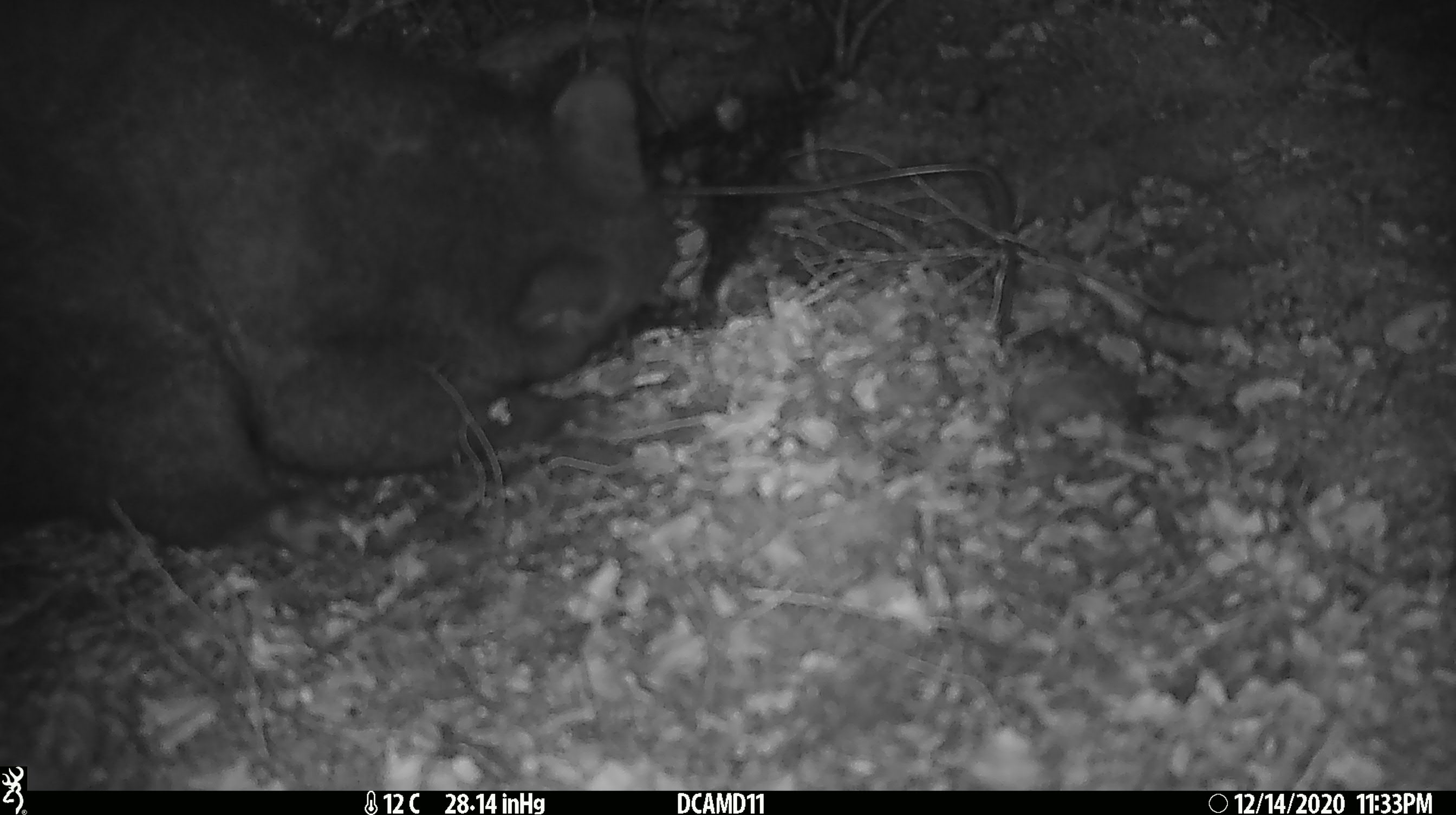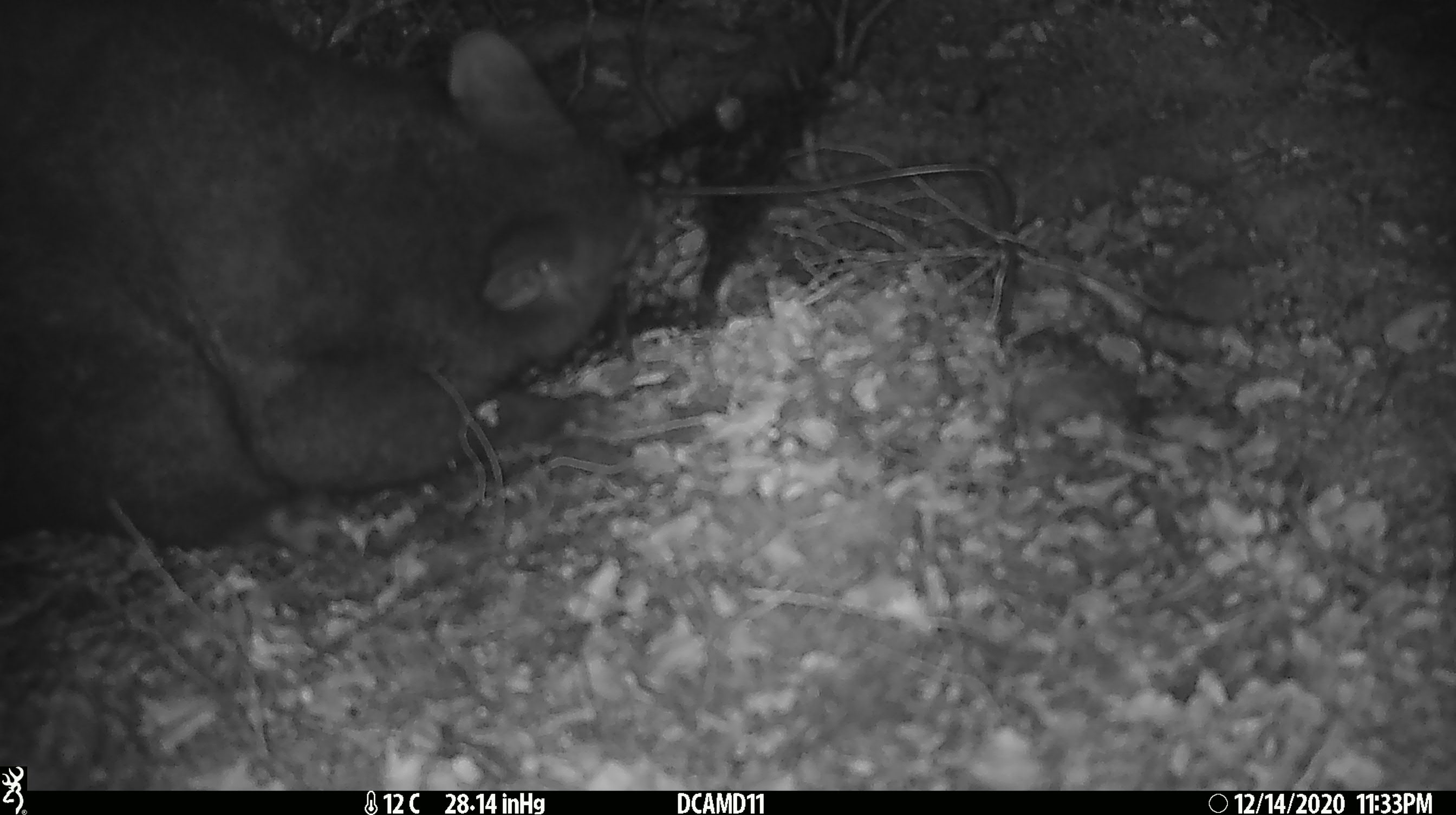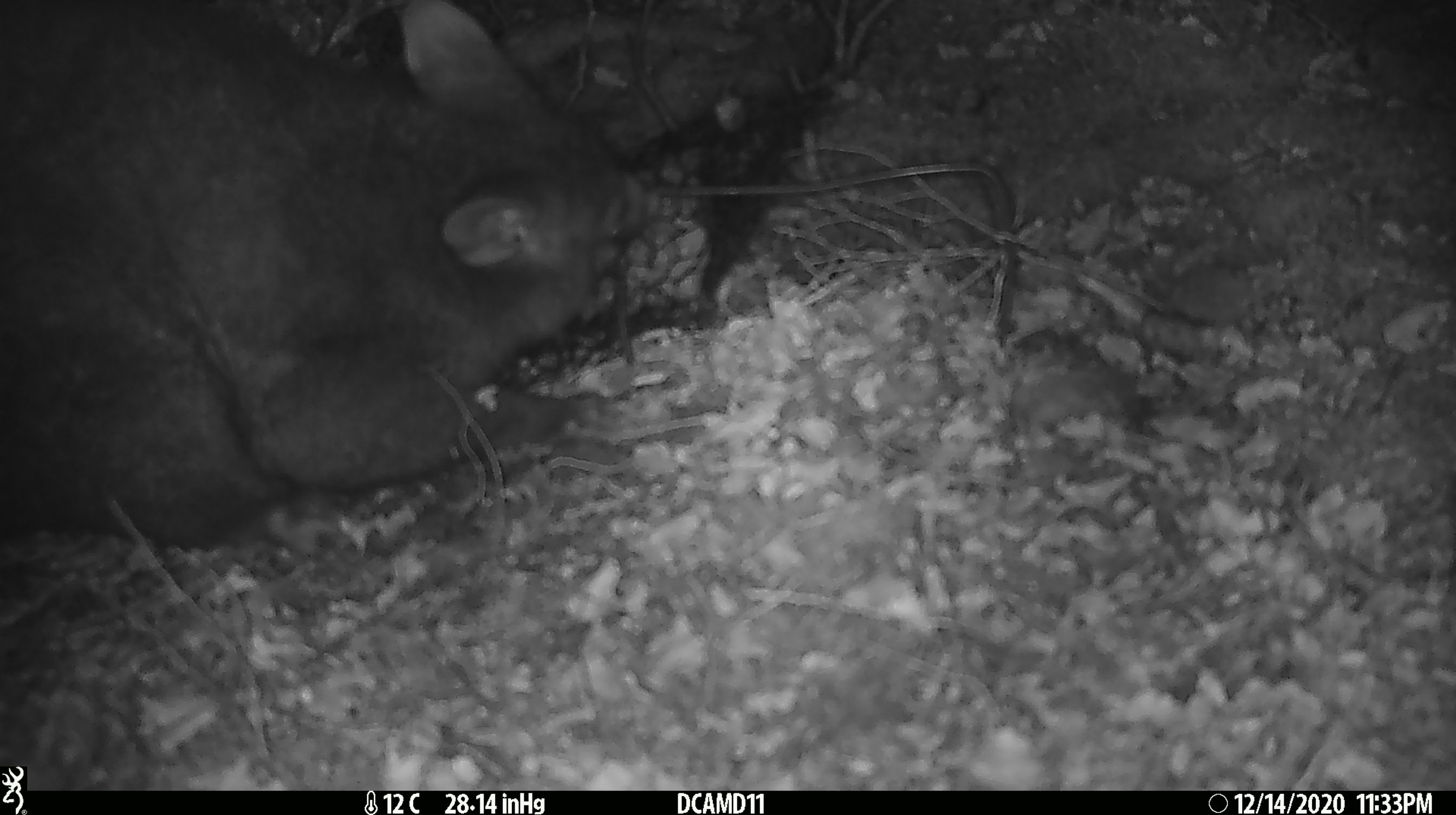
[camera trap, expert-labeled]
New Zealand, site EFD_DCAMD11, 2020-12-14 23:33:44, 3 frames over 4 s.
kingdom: Animalia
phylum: Chordata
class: Mammalia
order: Diprotodontia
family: Phalangeridae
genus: Trichosurus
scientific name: Trichosurus vulpecula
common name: common brushtail possum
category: possum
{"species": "possum (common brushtail possum) (Trichosurus vulpecula)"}